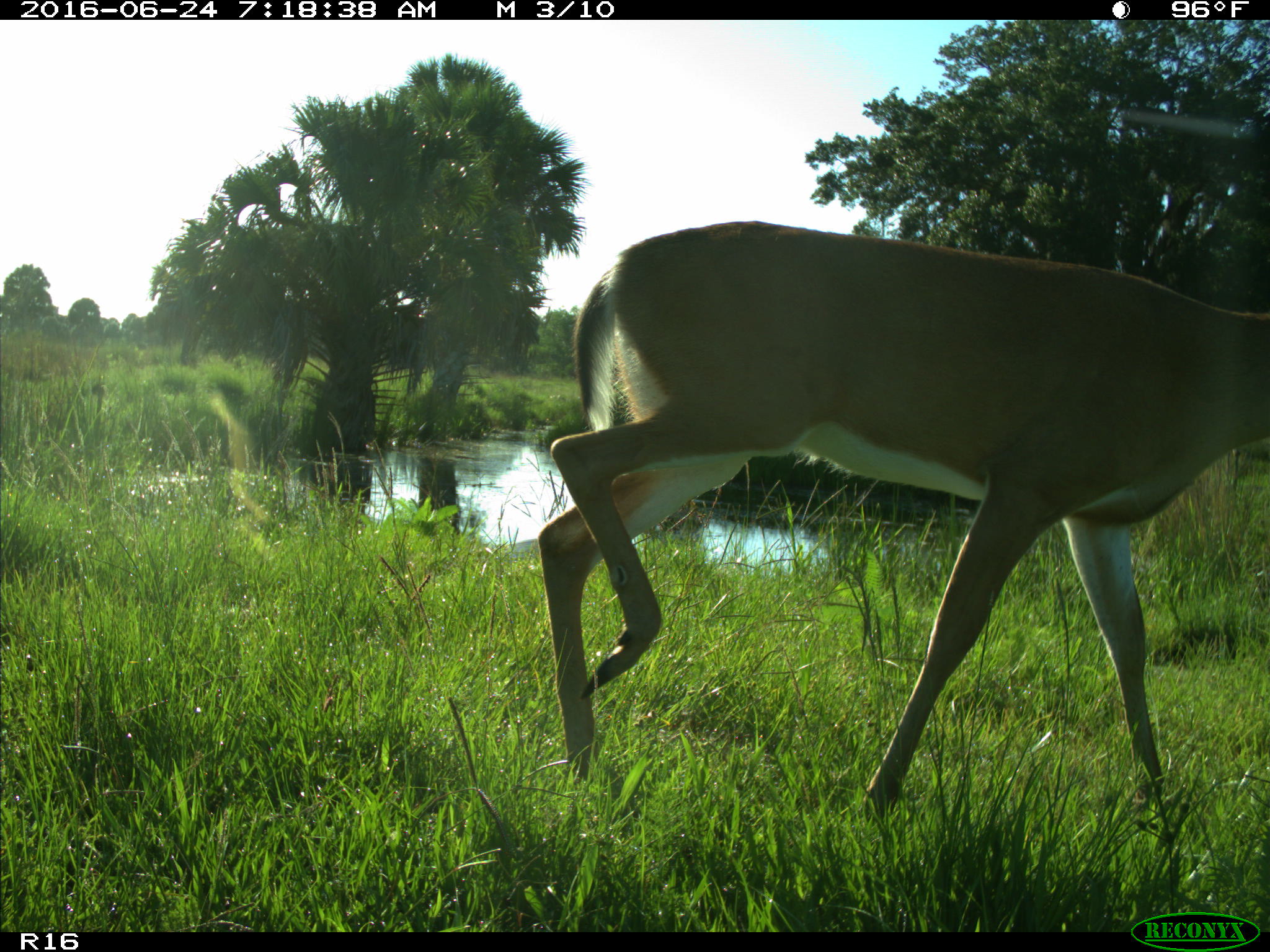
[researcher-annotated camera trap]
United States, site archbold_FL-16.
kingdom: Animalia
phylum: Chordata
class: Mammalia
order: Artiodactyla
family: Cervidae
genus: Odocoileus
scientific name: Odocoileus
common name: deer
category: unidentified deer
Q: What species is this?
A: Unidentified deer (deer) (Odocoileus).